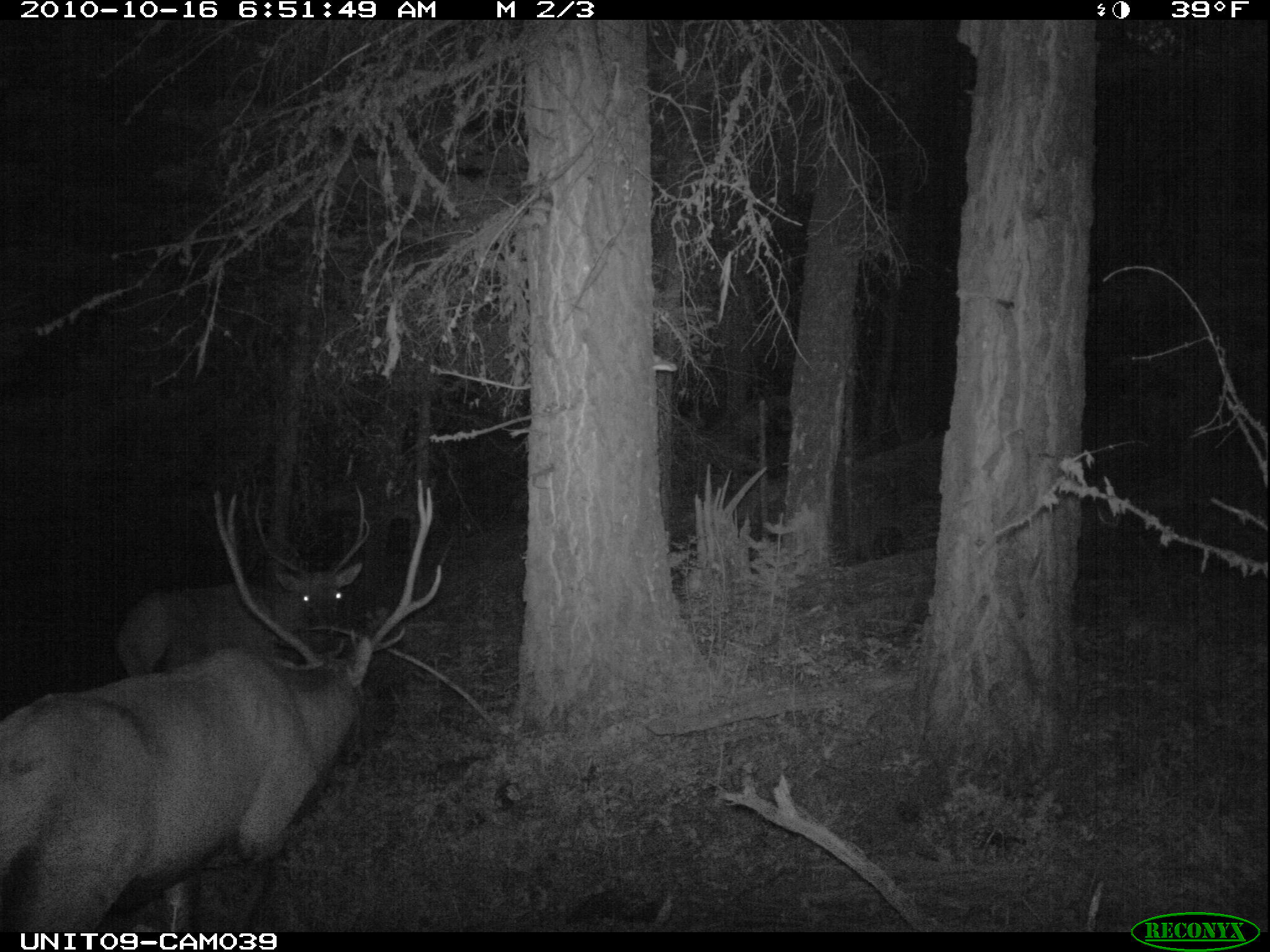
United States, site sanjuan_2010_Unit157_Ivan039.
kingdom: Animalia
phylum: Chordata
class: Mammalia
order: Artiodactyla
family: Cervidae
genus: Cervus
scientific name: Cervus elaphus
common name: red deer